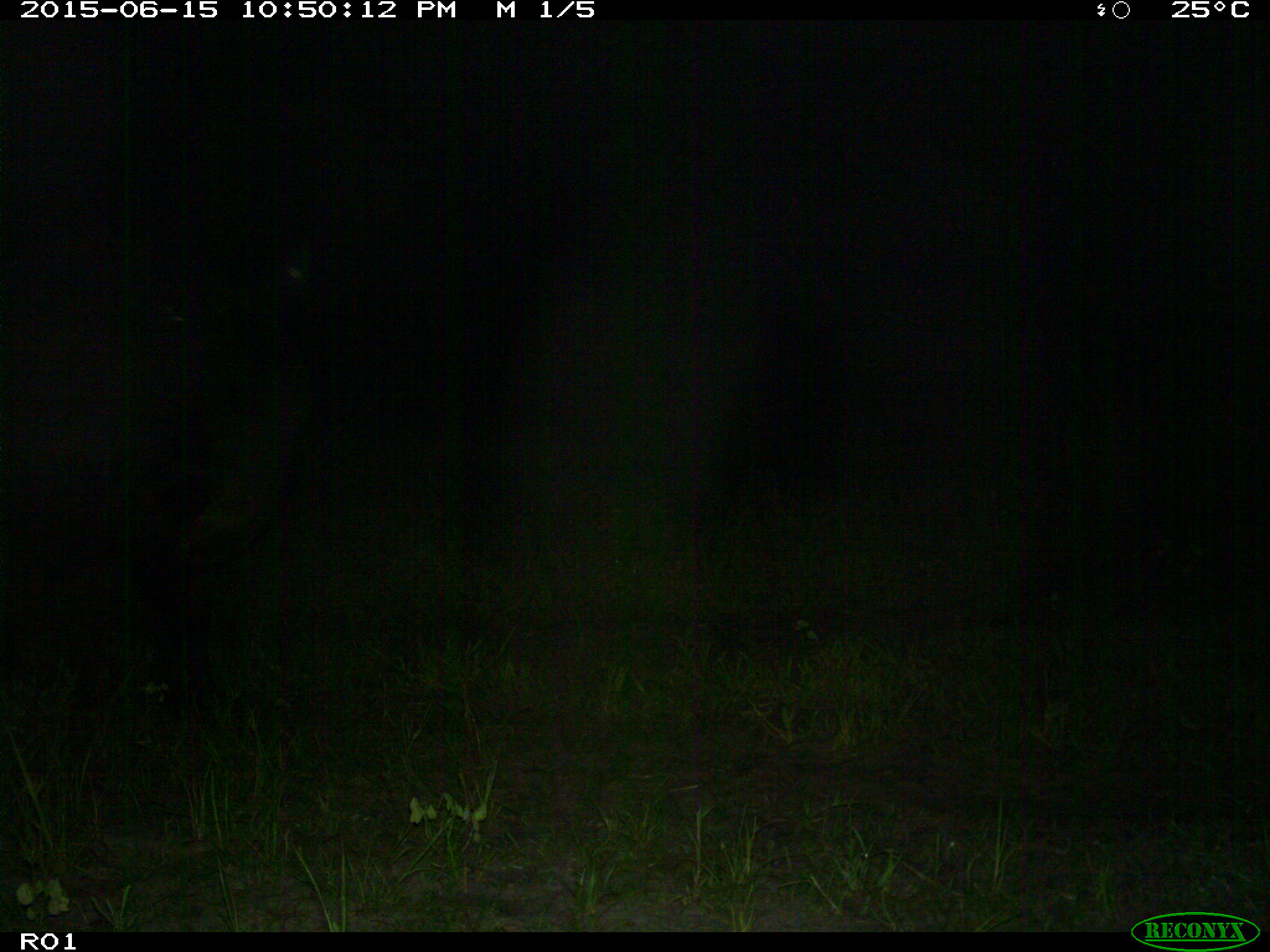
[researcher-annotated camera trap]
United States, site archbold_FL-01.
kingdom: Animalia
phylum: Chordata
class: Mammalia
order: Artiodactyla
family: Bovidae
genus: Bos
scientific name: Bos taurus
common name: domestic cow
Bos taurus (domestic cow).